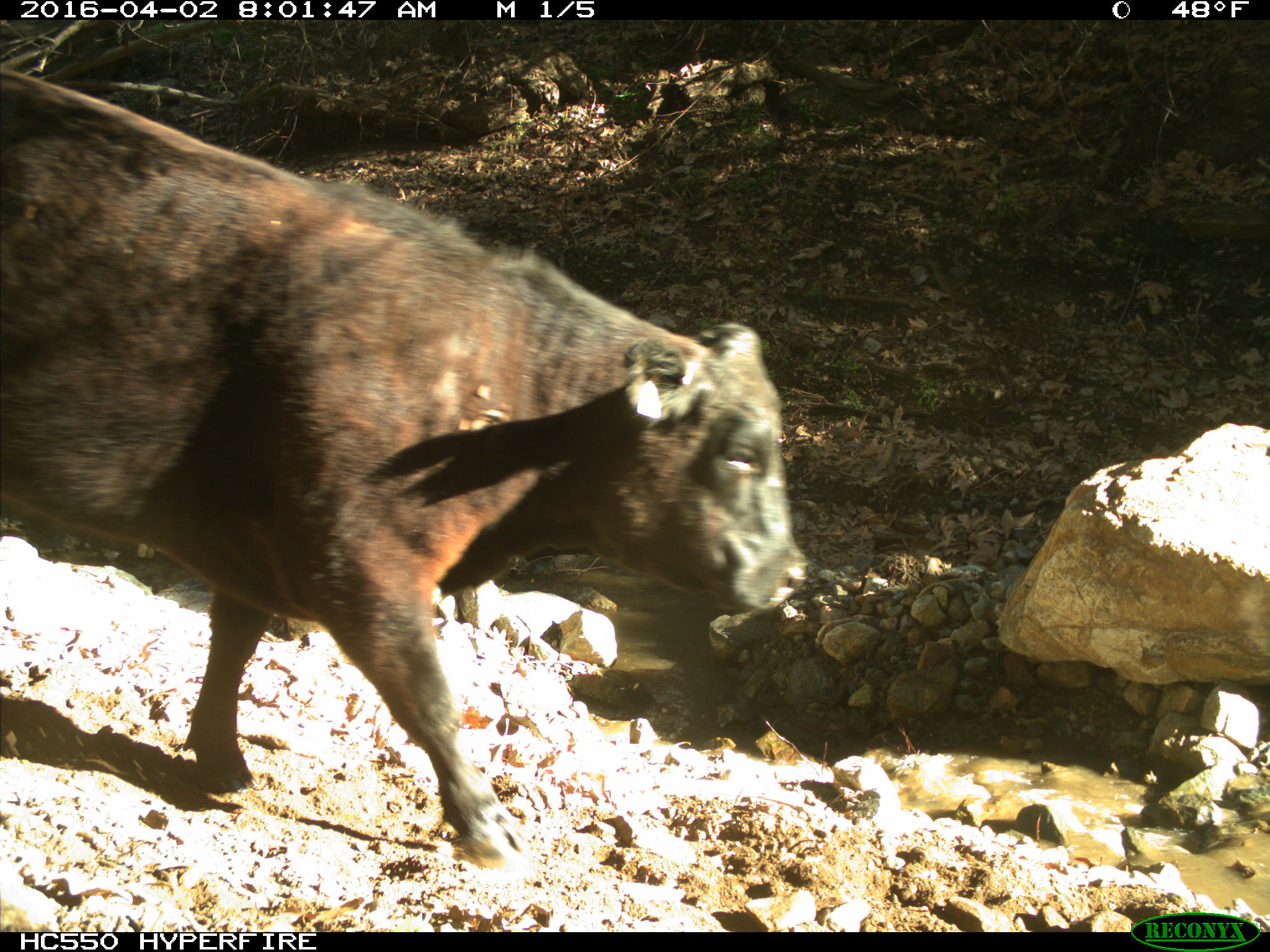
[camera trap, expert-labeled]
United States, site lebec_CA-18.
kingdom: Animalia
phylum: Chordata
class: Mammalia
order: Artiodactyla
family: Bovidae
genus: Bos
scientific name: Bos taurus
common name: domestic cow